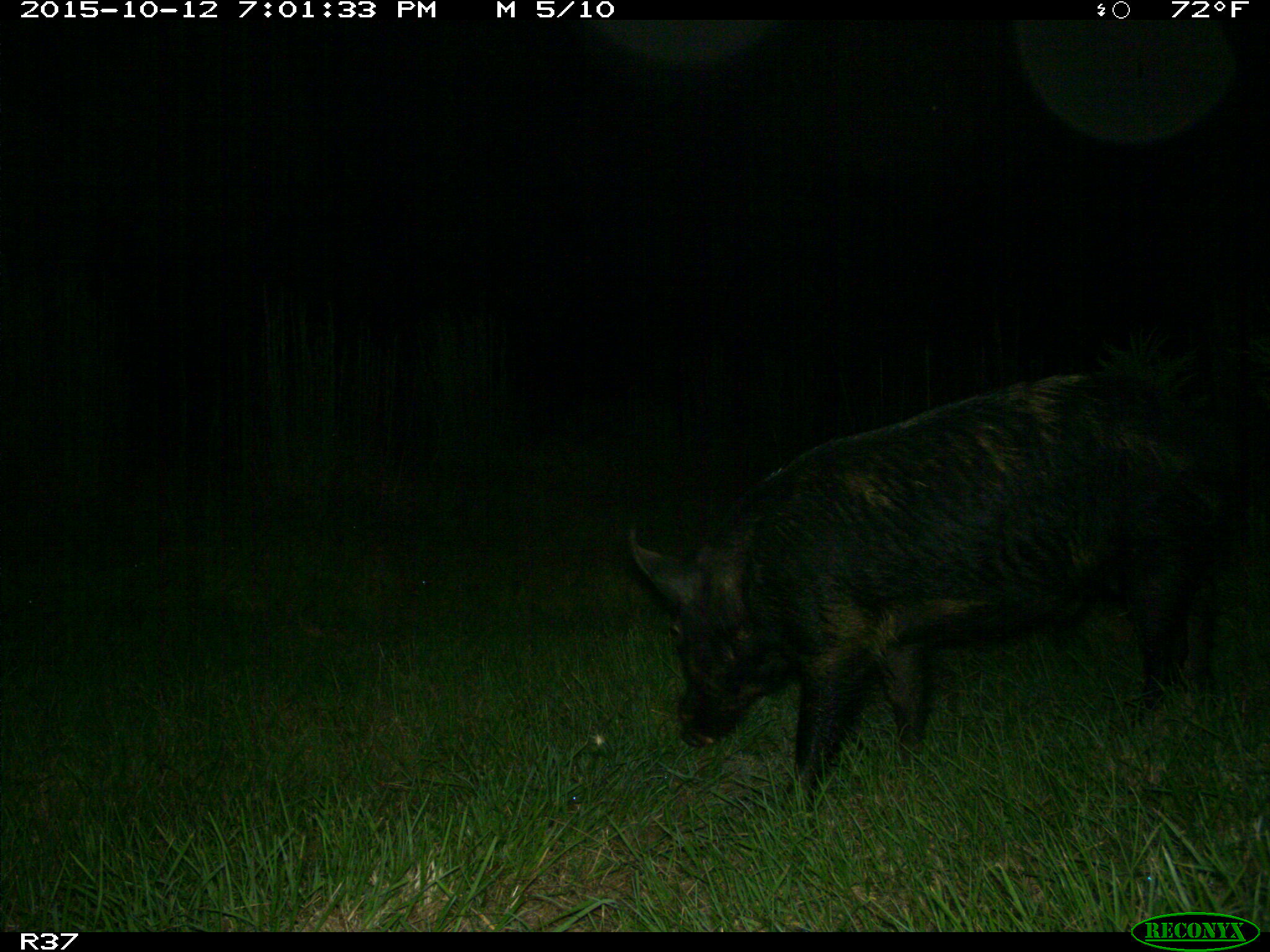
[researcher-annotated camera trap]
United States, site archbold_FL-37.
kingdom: Animalia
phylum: Chordata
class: Mammalia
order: Artiodactyla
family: Suidae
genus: Sus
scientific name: Sus scrofa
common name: wild boar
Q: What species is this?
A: Sus scrofa (wild boar).